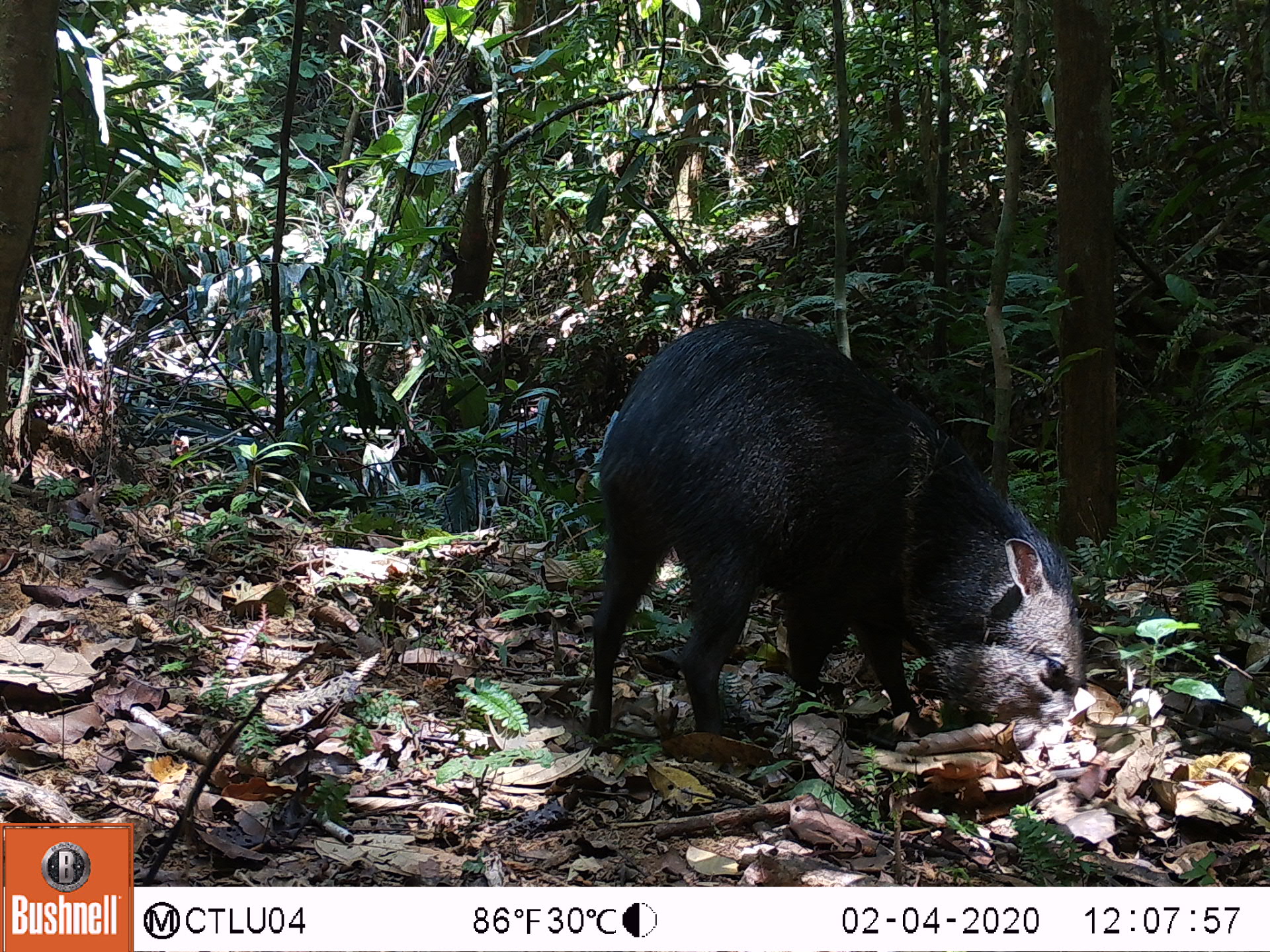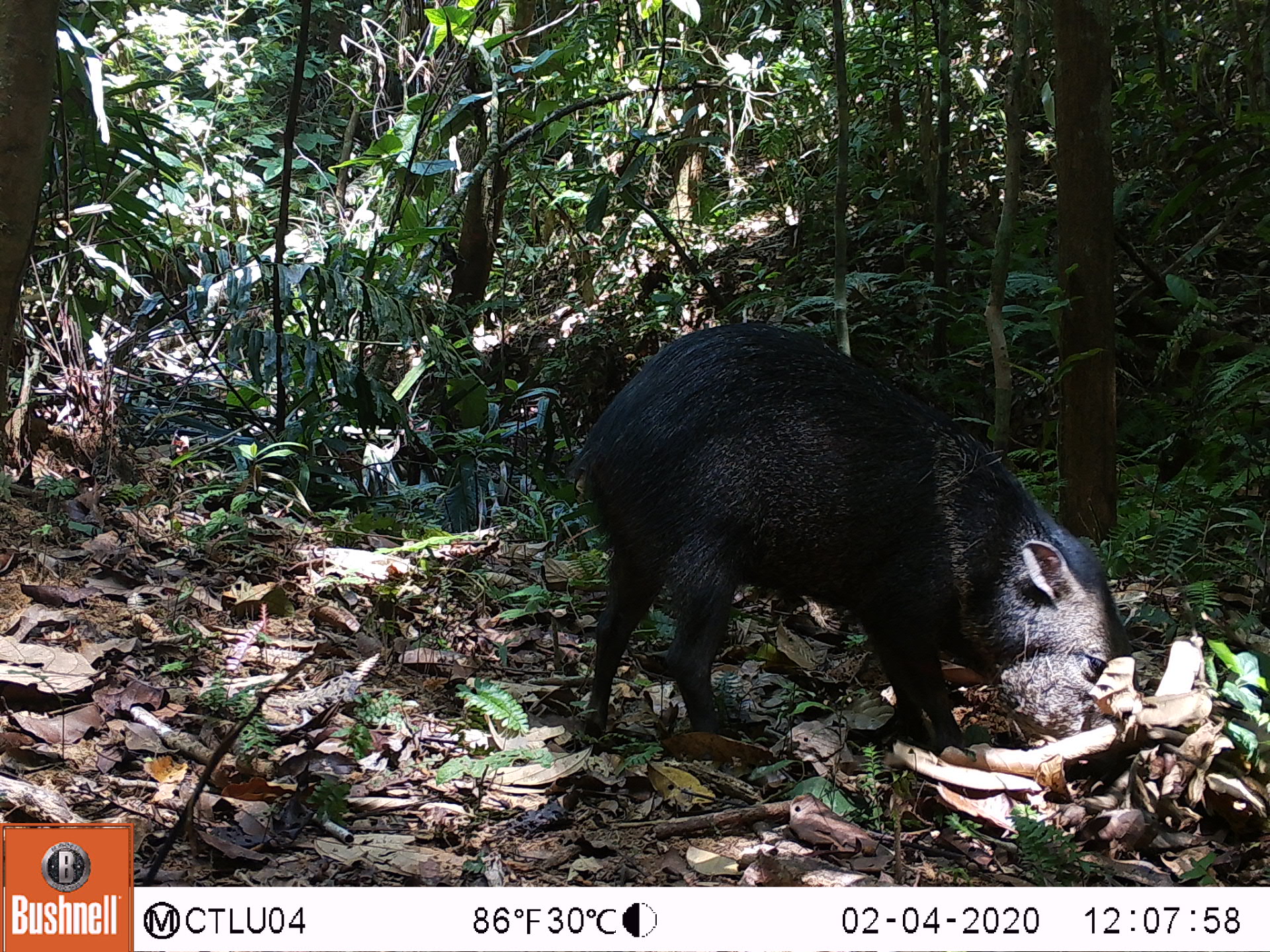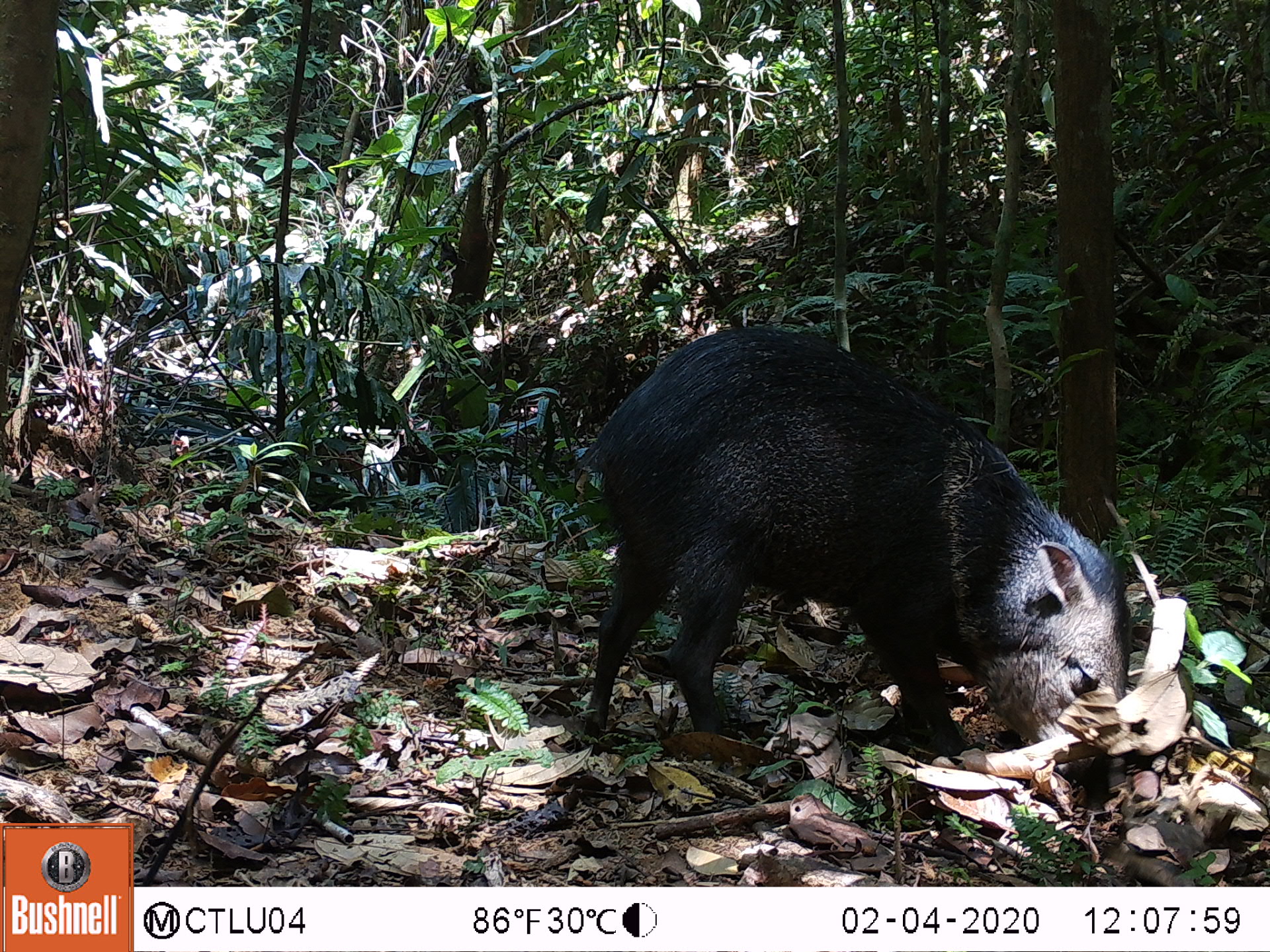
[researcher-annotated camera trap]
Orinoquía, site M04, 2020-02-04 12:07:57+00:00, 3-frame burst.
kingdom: Animalia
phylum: Chordata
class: Mammalia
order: Artiodactyla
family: Tayassuidae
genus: Pecari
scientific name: Pecari tajacu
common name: collared peccary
Collared peccary (Pecari tajacu).